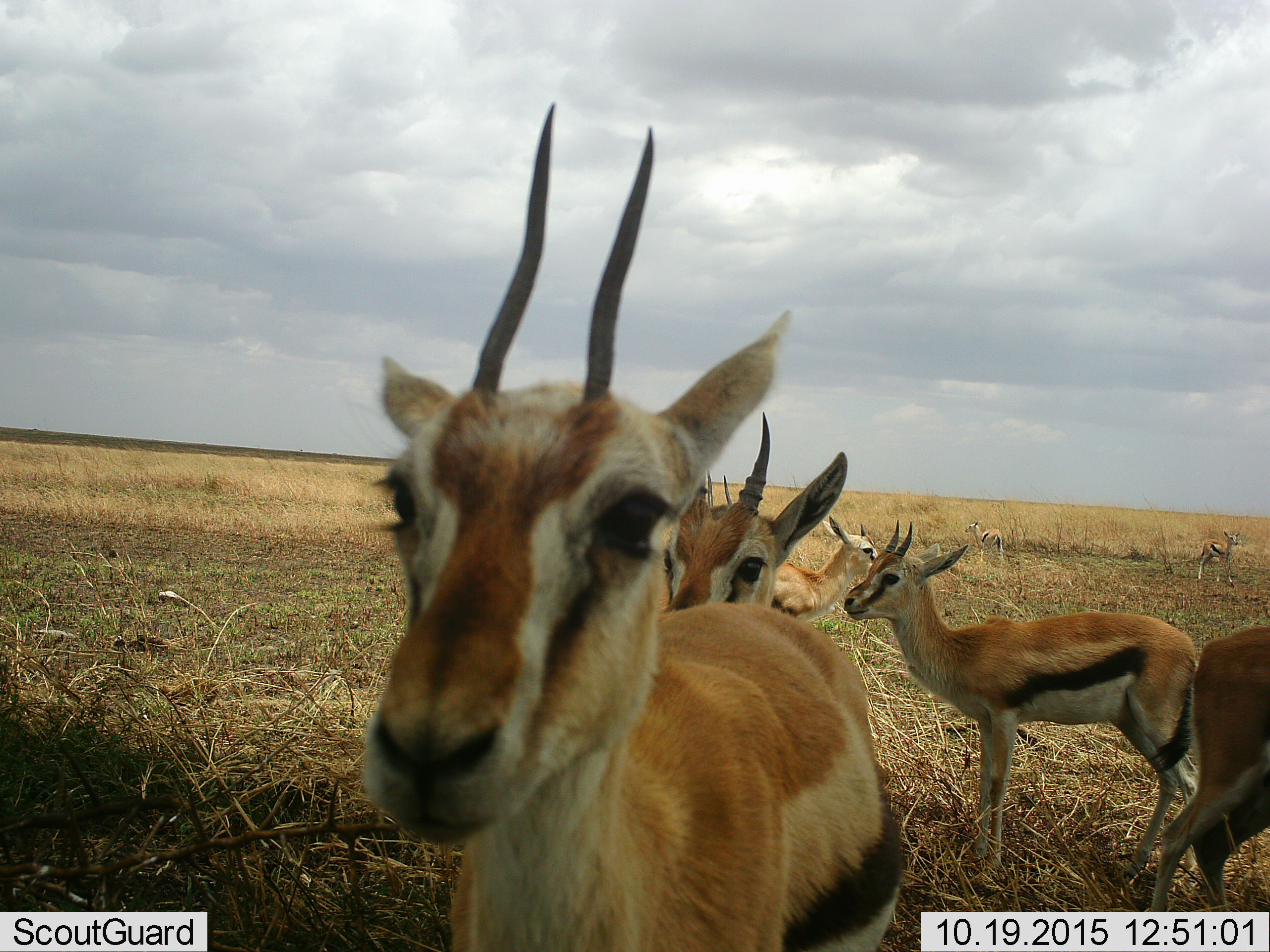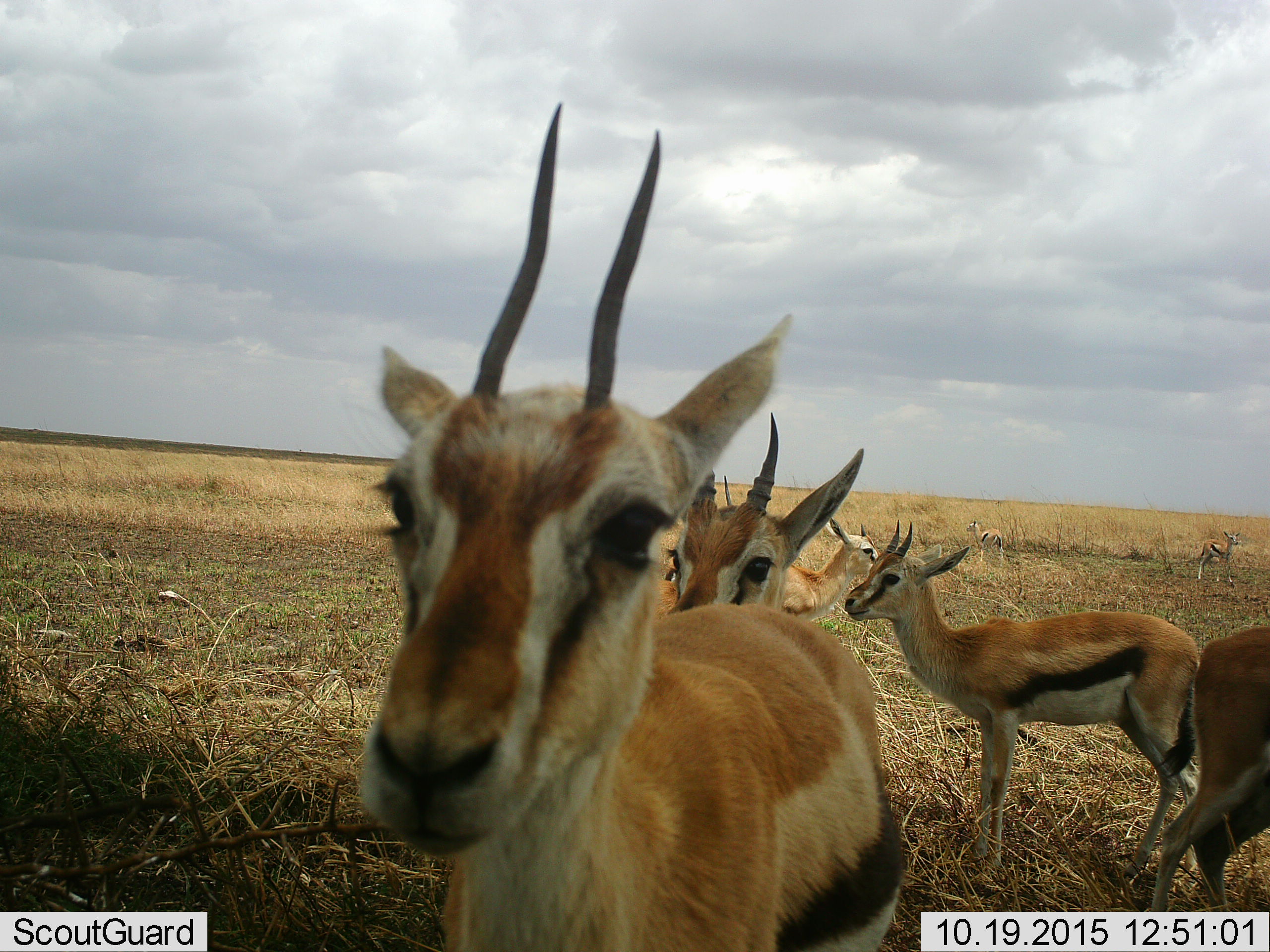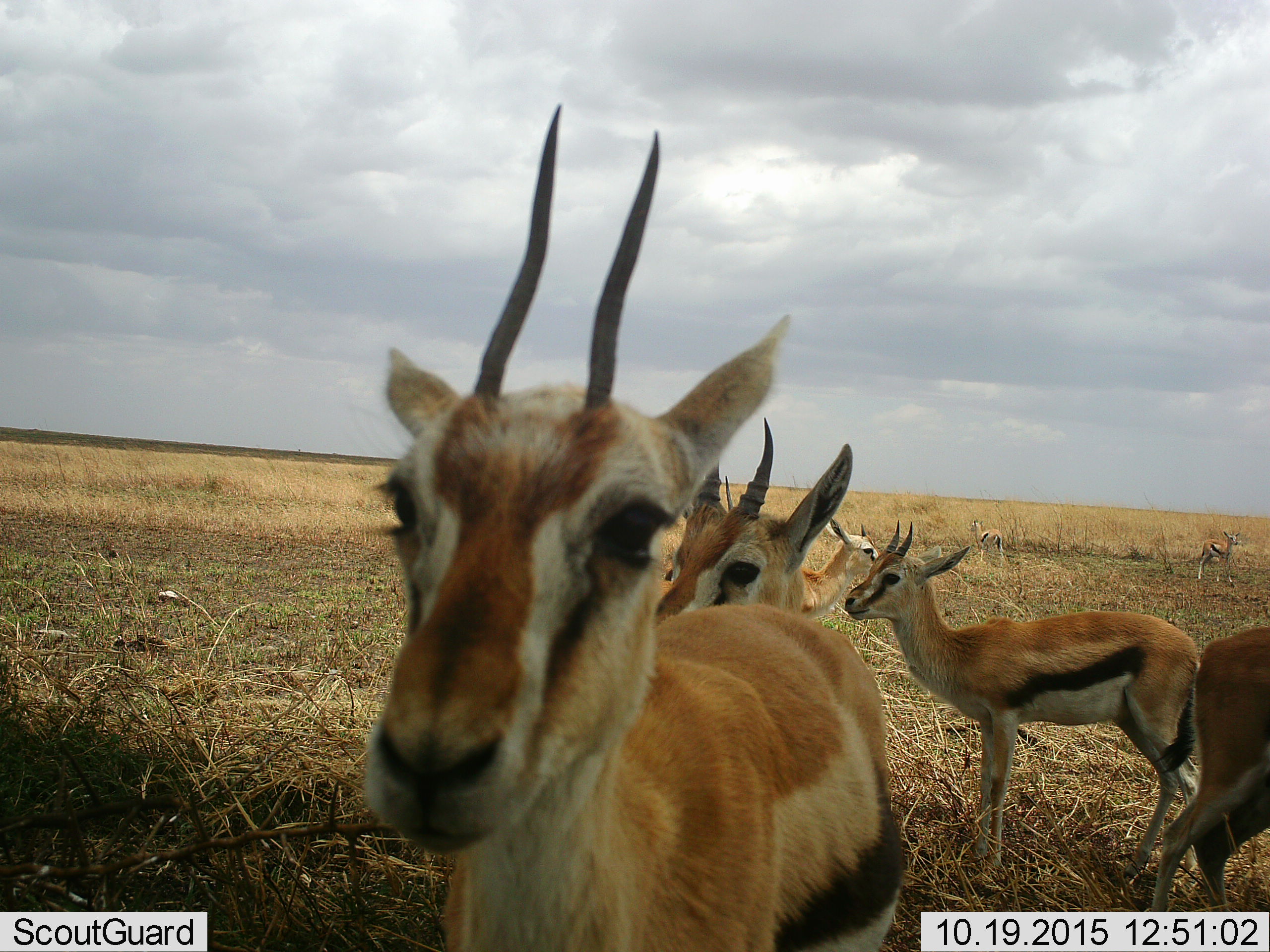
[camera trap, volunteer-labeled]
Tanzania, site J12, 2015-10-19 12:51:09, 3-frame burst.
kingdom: Animalia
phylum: Chordata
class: Mammalia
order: Artiodactyla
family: Bovidae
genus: Eudorcas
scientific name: Eudorcas thomsonii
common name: thomson's gazelle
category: gazellethomsons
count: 7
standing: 100%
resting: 0%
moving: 11%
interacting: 0%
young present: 0%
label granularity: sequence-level